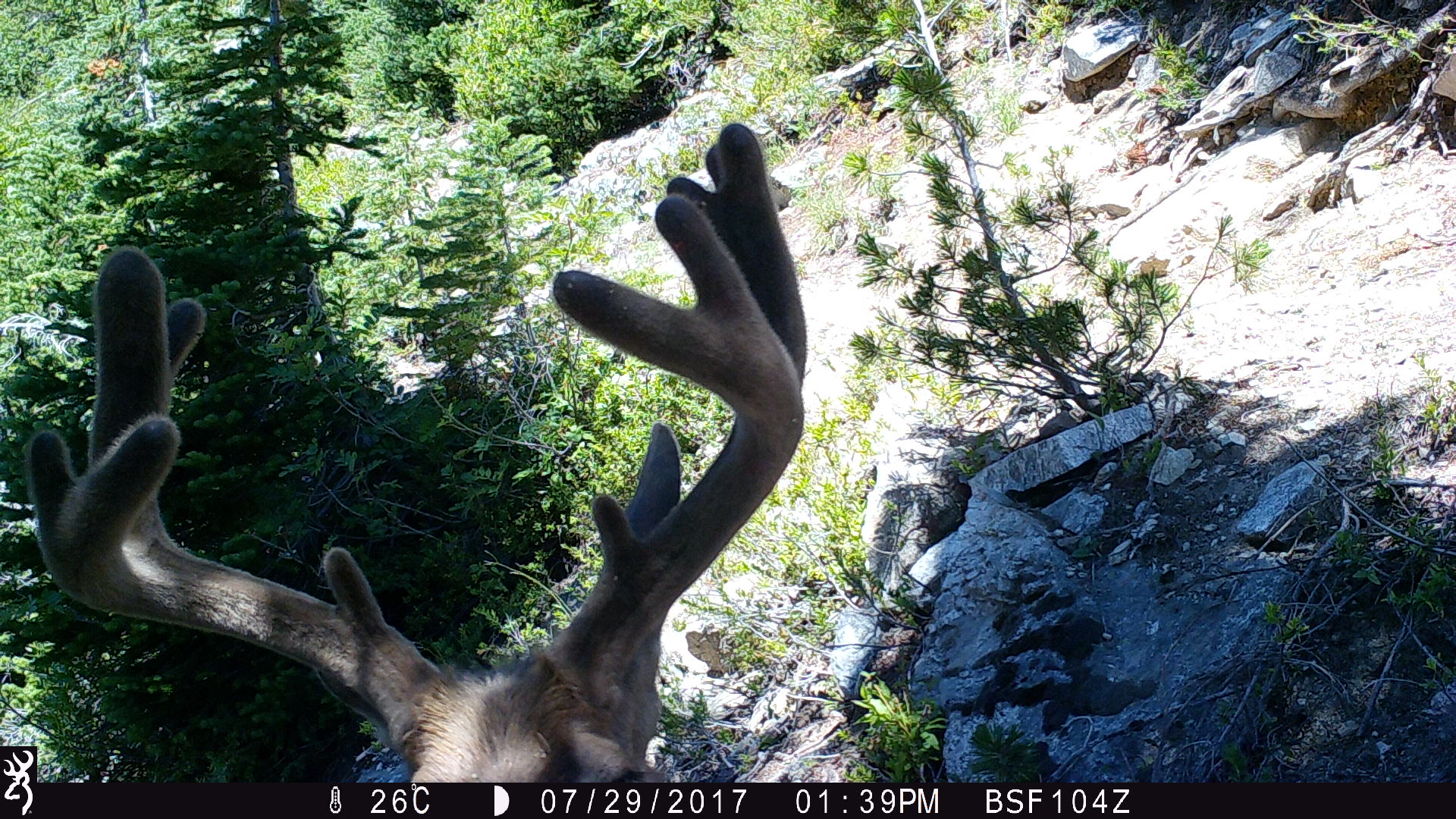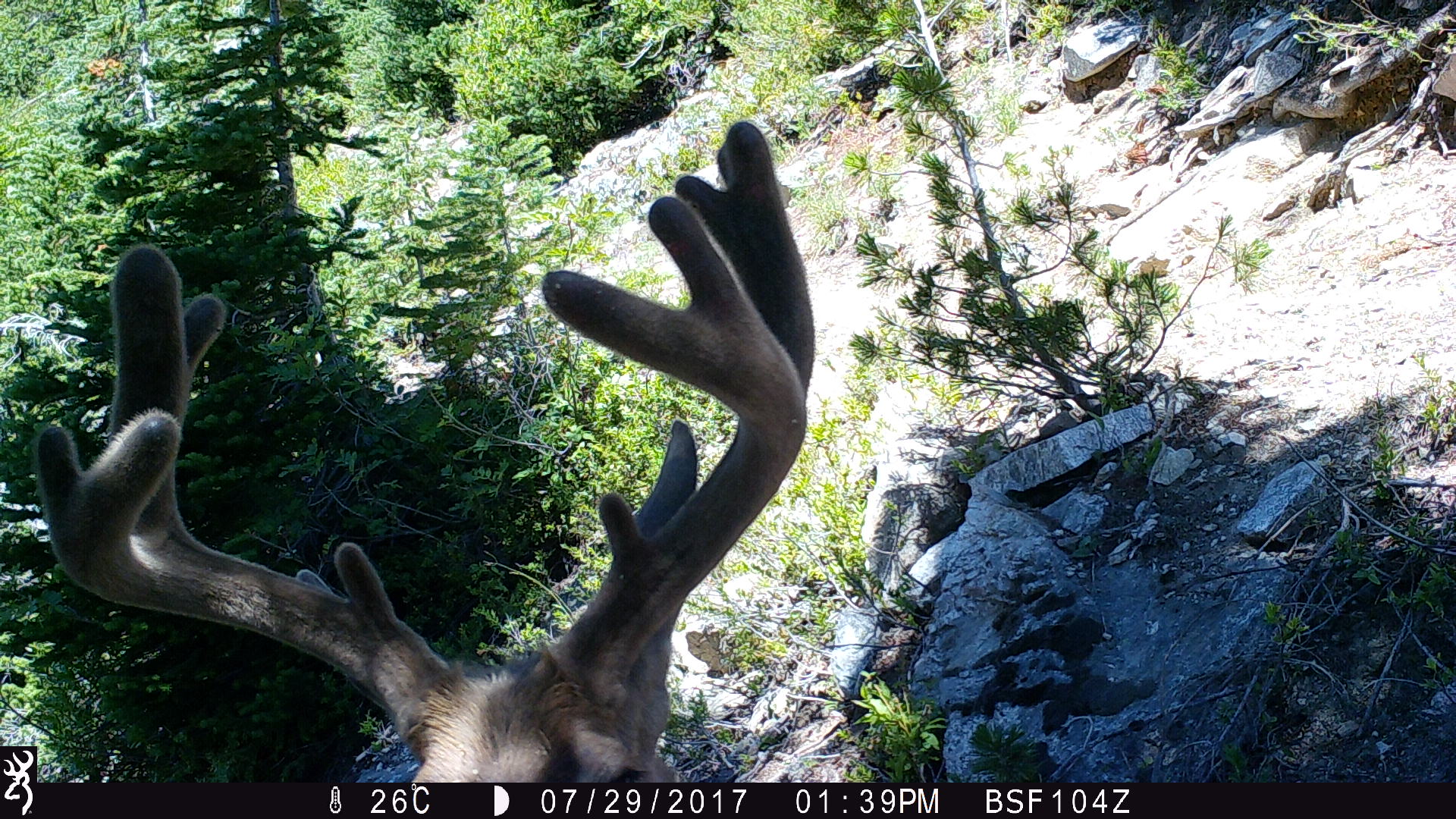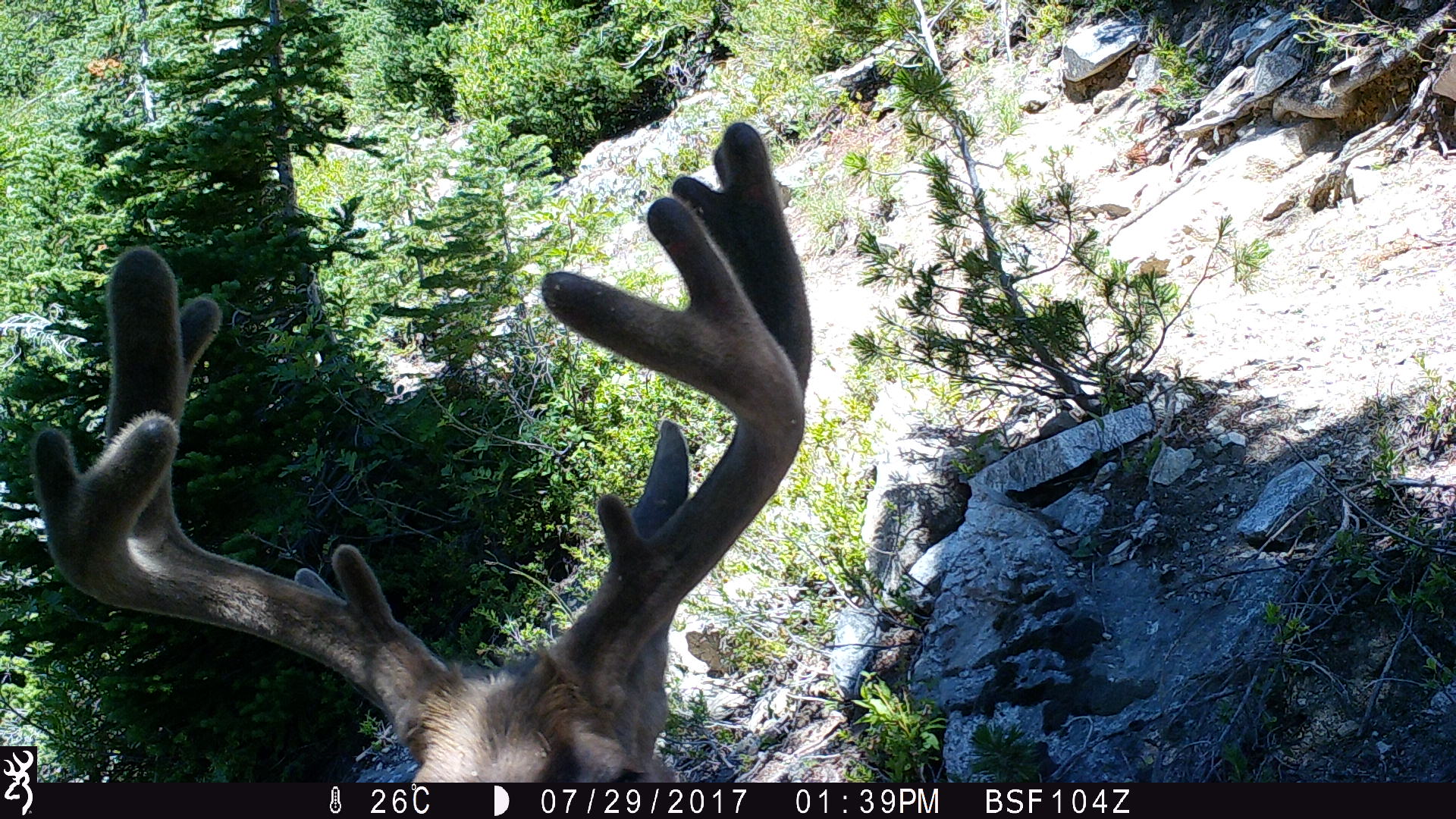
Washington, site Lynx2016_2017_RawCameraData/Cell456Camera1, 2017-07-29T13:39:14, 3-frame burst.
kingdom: Animalia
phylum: Chordata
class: Mammalia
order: Artiodactyla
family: Cervidae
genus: Odocoileus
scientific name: Odocoileus hemionus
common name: mule deer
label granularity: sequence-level